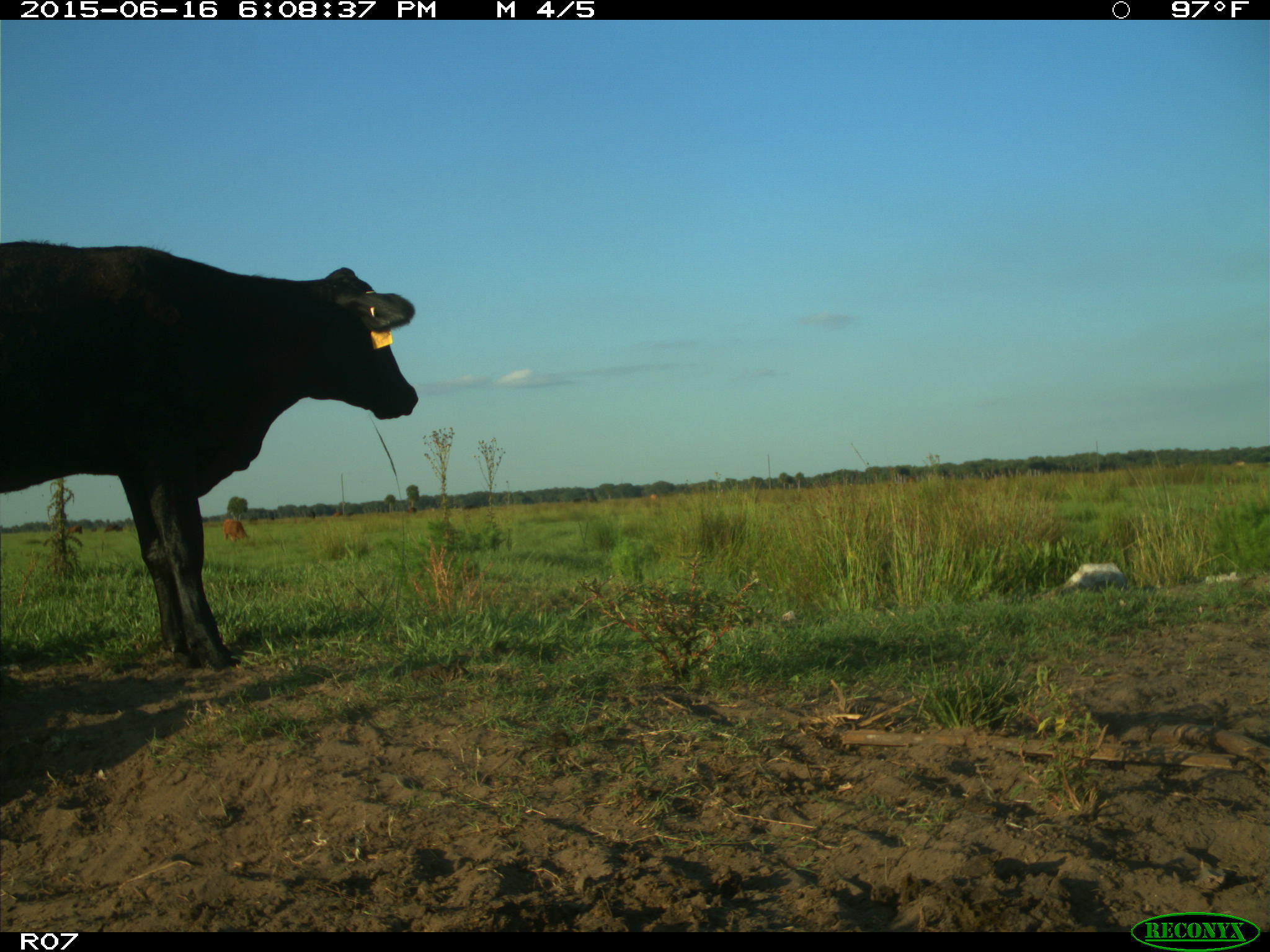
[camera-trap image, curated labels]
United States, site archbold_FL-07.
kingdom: Animalia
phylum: Chordata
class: Mammalia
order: Artiodactyla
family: Bovidae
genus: Bos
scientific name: Bos taurus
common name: domestic cow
Bos taurus (domestic cow).